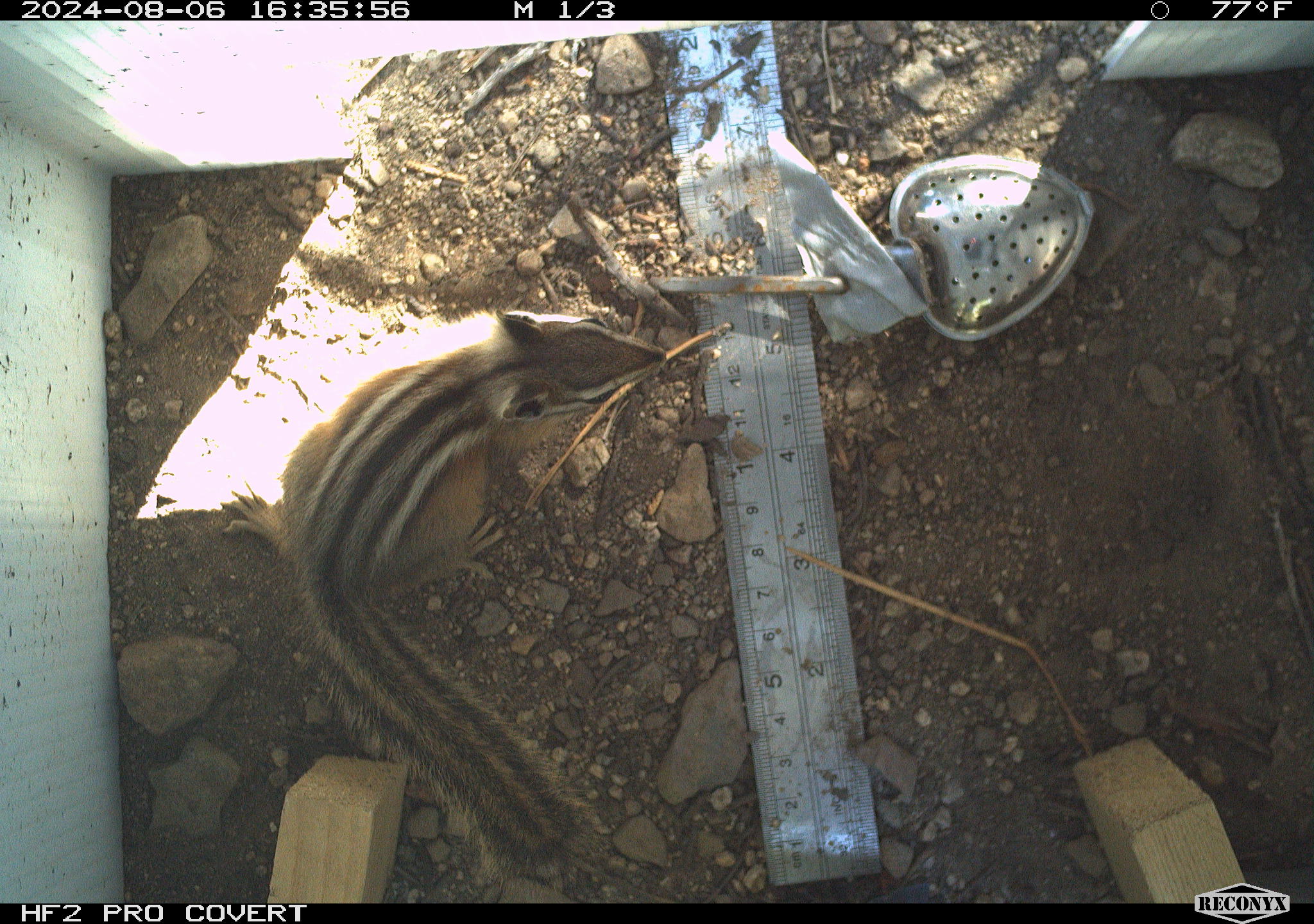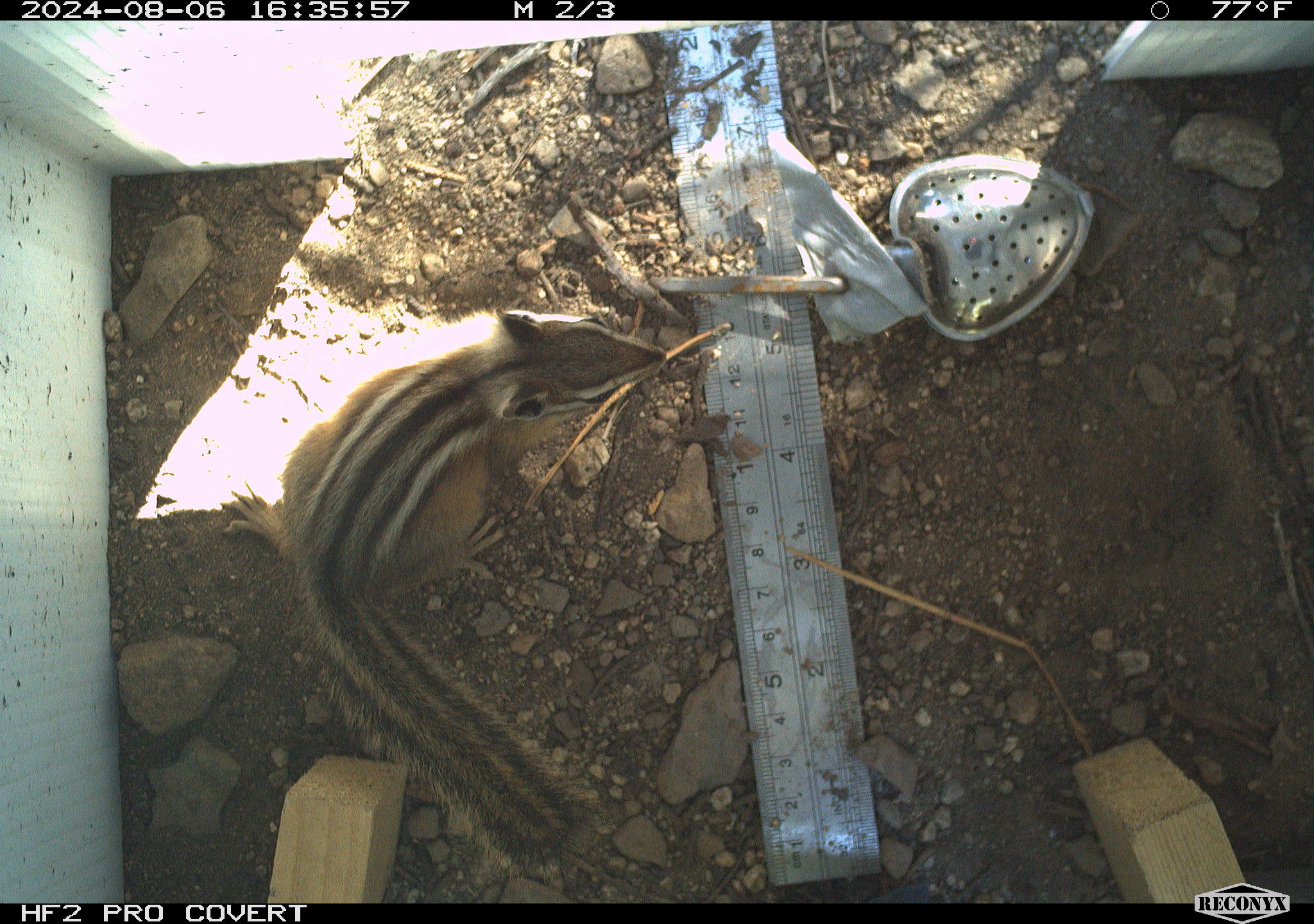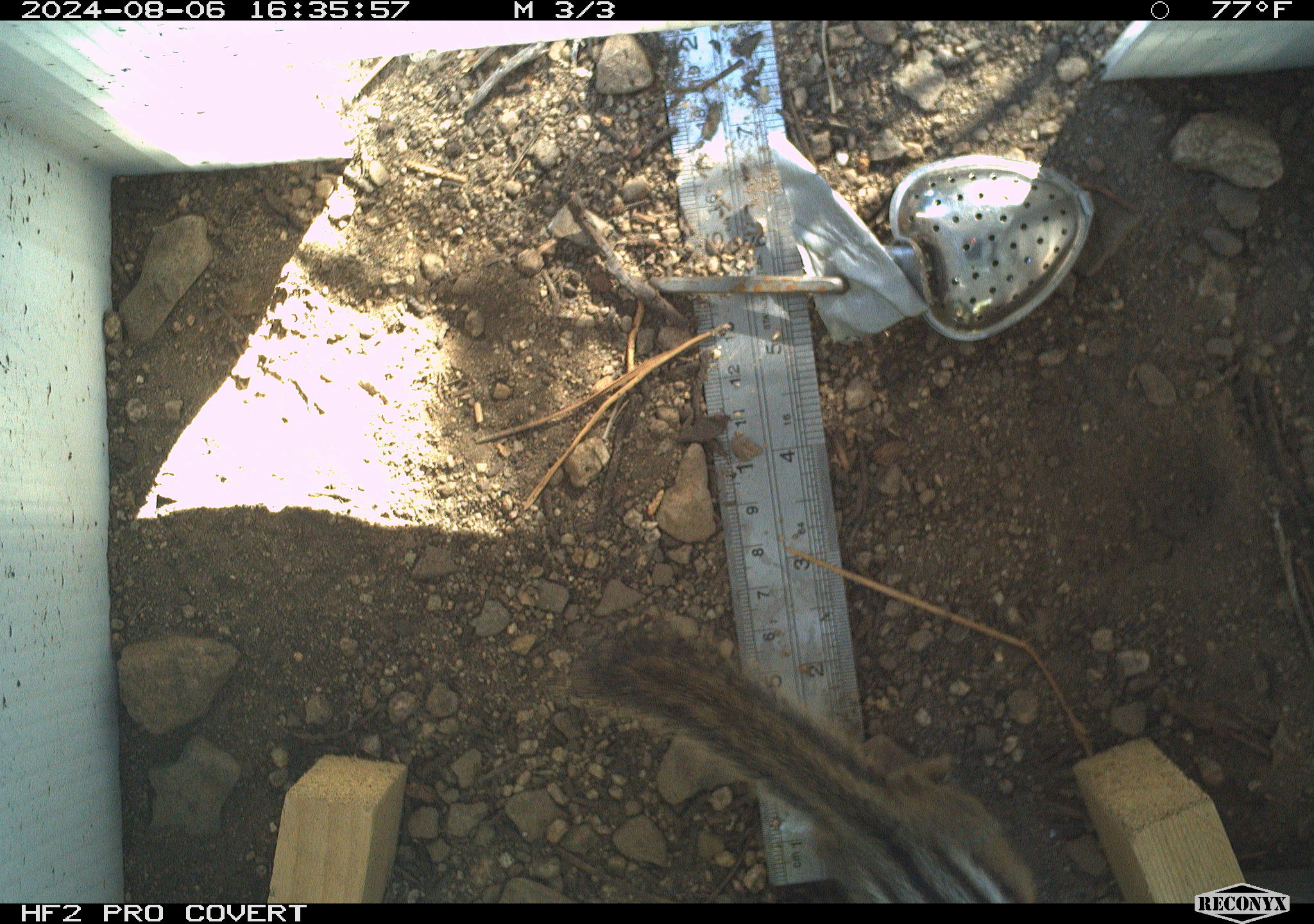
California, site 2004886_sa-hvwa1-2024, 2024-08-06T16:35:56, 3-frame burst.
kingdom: Animalia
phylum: Chordata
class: Mammalia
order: Rodentia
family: Sciuridae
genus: Neotamias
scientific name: Neotamias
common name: western chipmunks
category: neotamias species